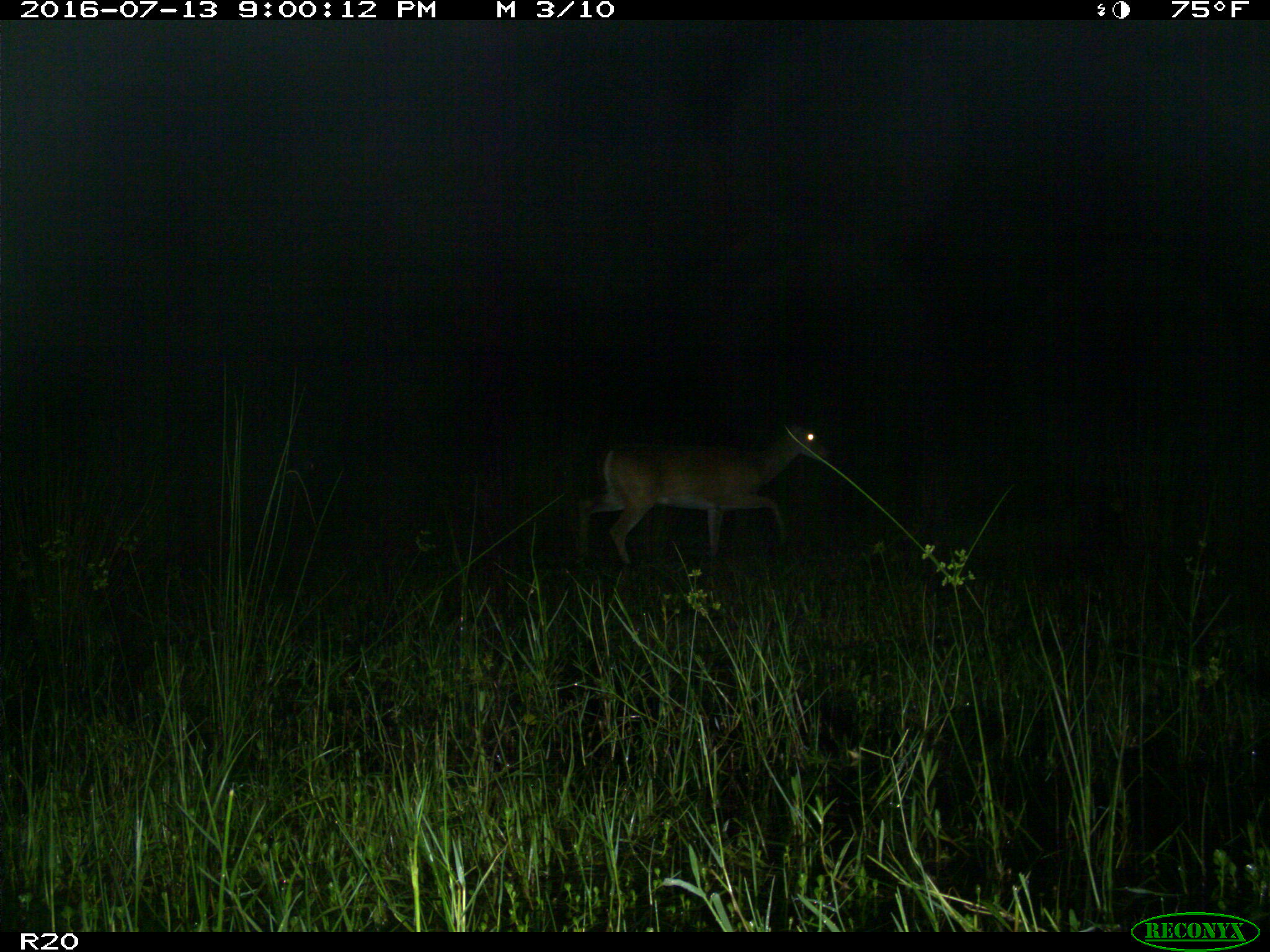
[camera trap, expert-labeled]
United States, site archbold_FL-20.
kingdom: Animalia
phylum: Chordata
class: Mammalia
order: Artiodactyla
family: Cervidae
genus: Odocoileus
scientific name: Odocoileus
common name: deer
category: unidentified deer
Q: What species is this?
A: Unidentified deer (deer) (Odocoileus).